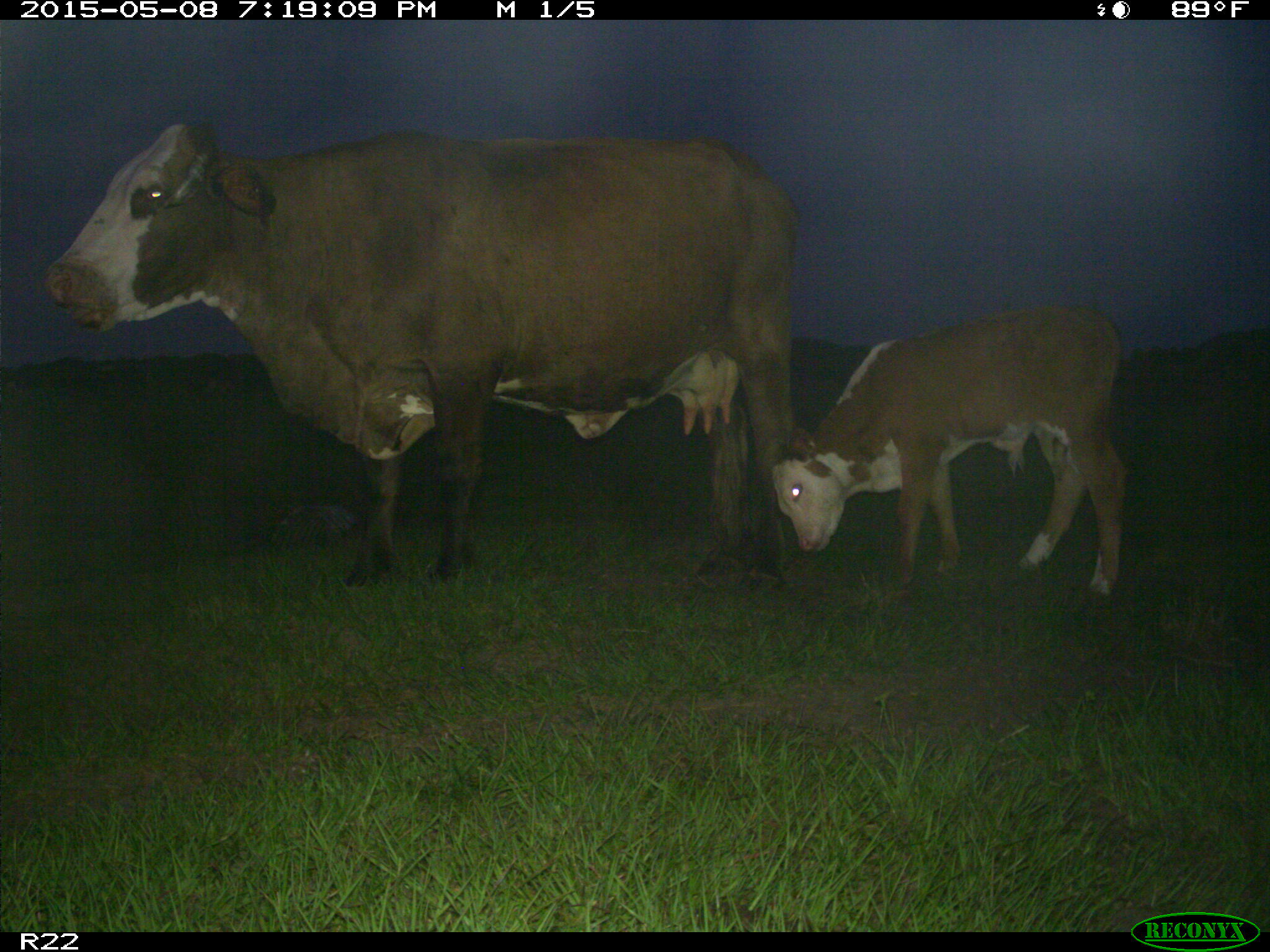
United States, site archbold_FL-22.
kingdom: Animalia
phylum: Chordata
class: Mammalia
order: Artiodactyla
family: Bovidae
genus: Bos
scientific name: Bos taurus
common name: domestic cow